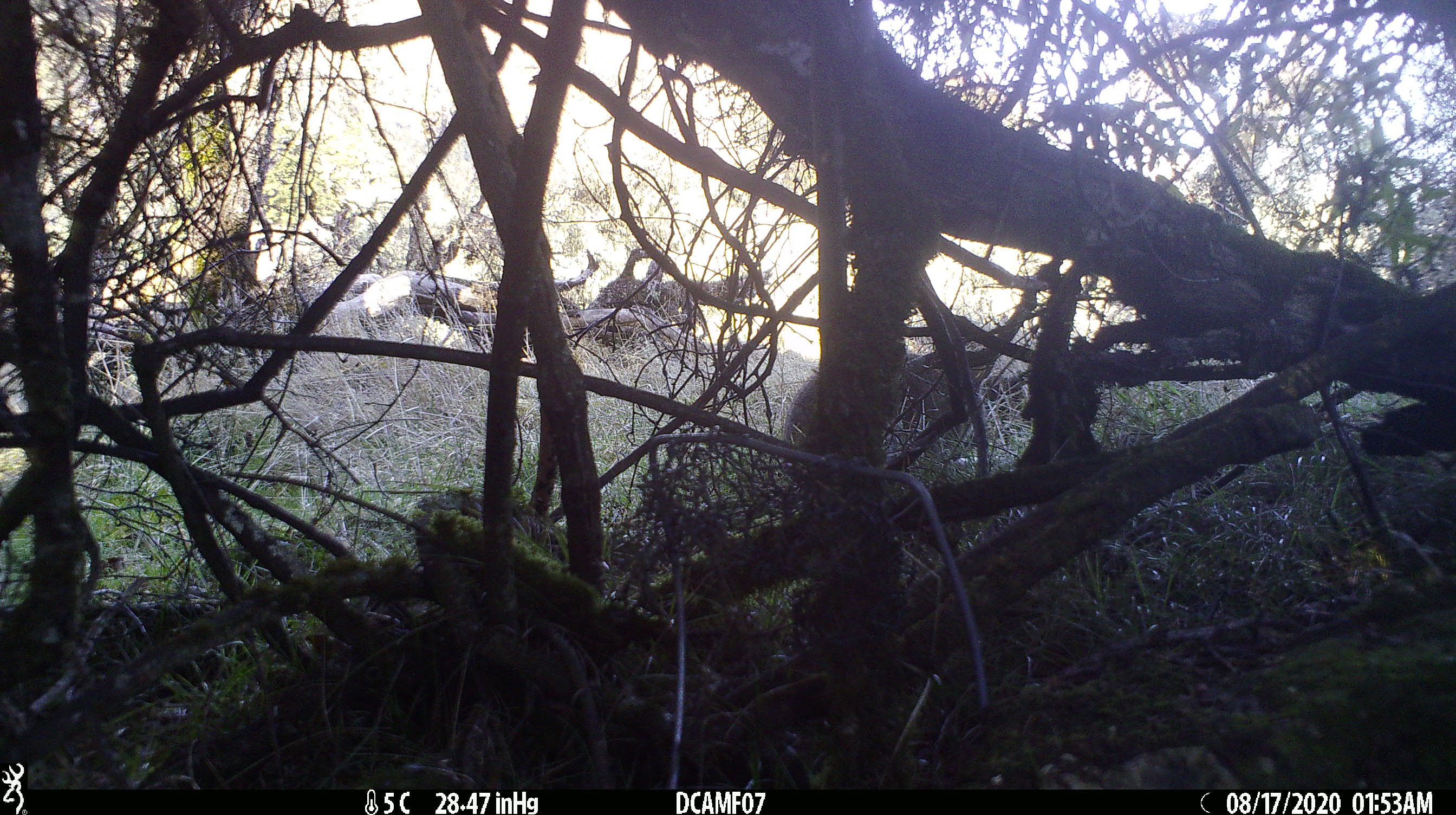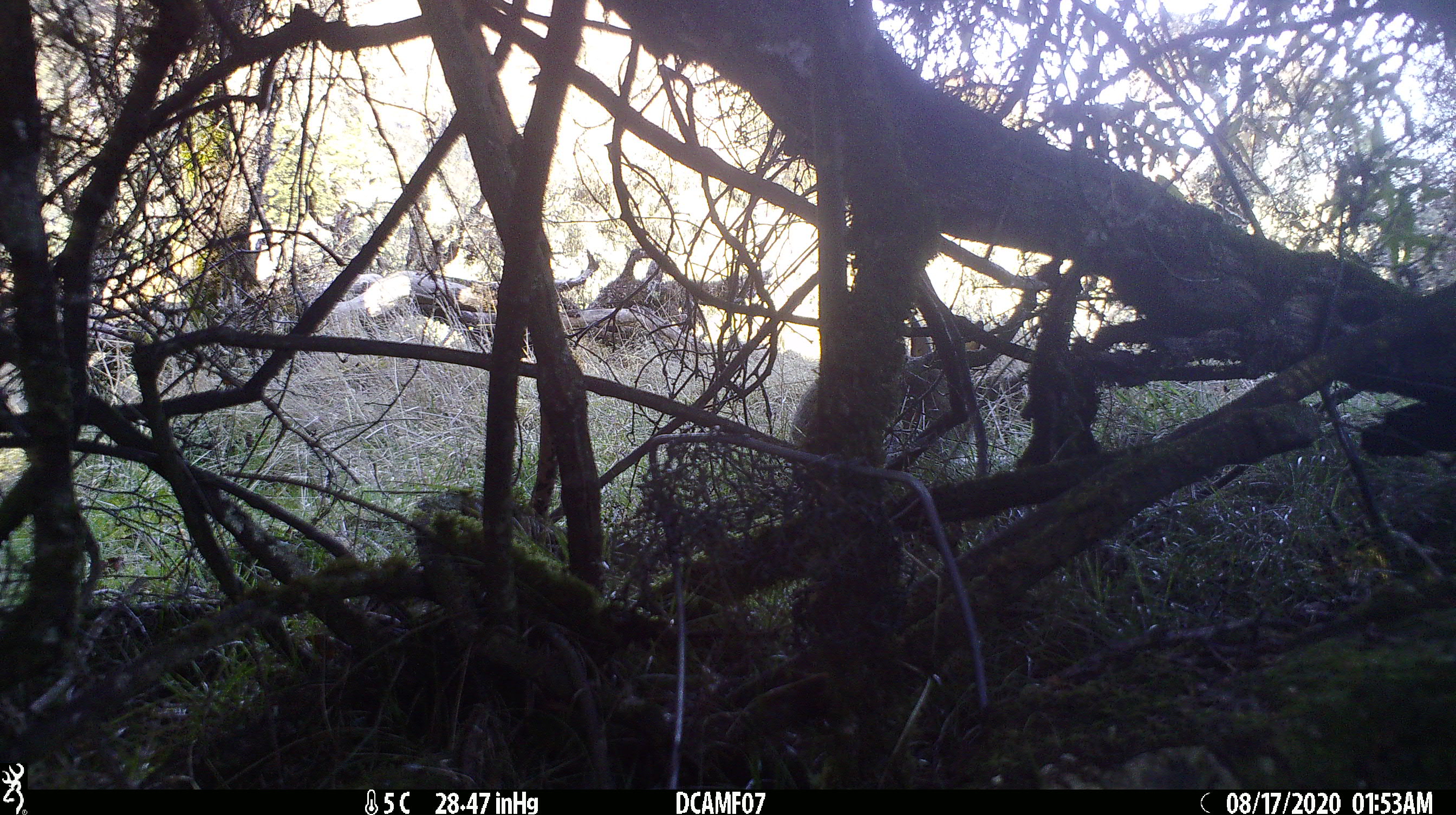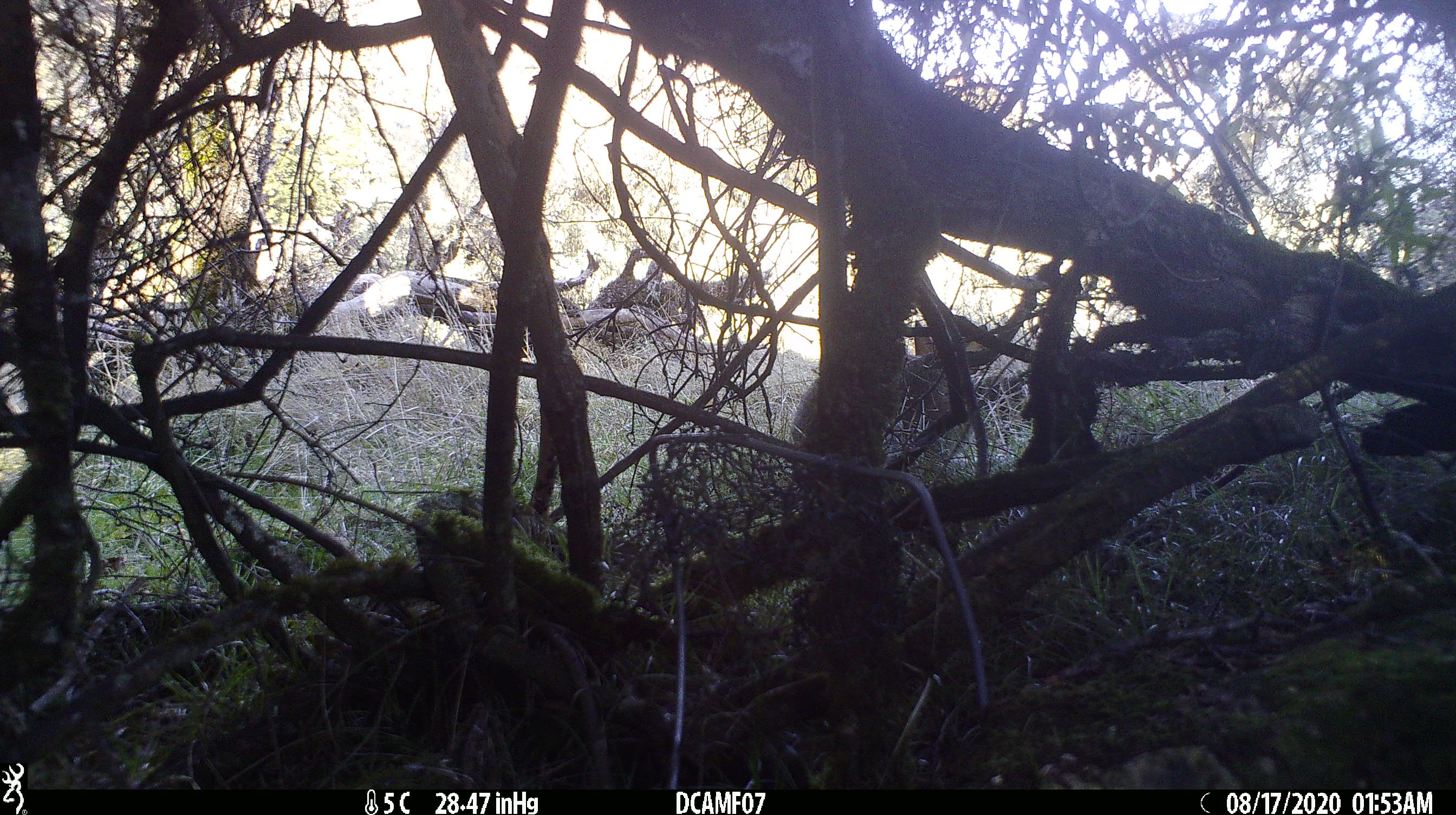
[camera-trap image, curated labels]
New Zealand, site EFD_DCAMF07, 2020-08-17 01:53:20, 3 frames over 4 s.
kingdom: Animalia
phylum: Chordata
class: Mammalia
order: Lagomorpha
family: Leporidae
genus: Oryctolagus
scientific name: Oryctolagus cuniculus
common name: european rabbit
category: rabbit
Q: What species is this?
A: Rabbit (european rabbit) (Oryctolagus cuniculus).